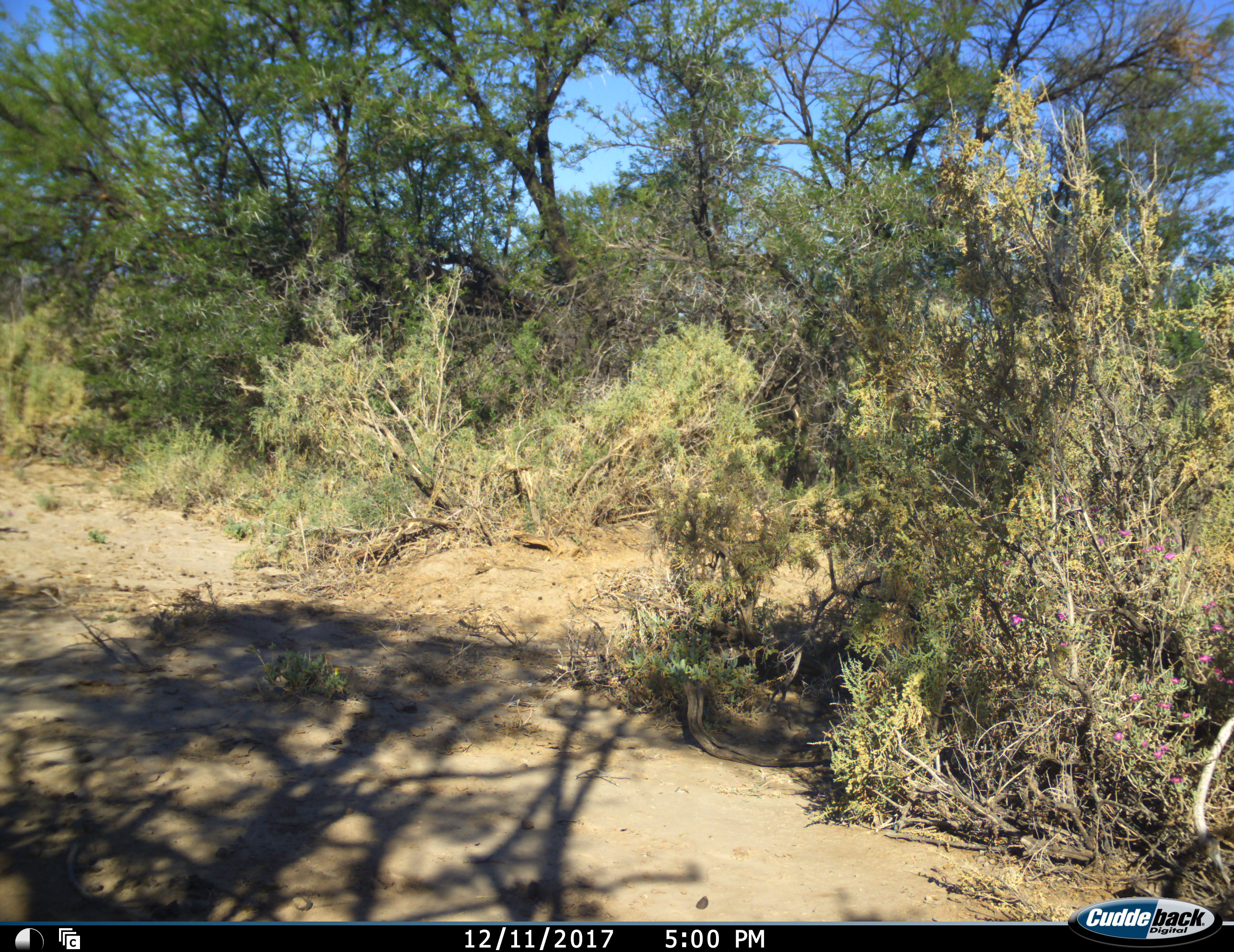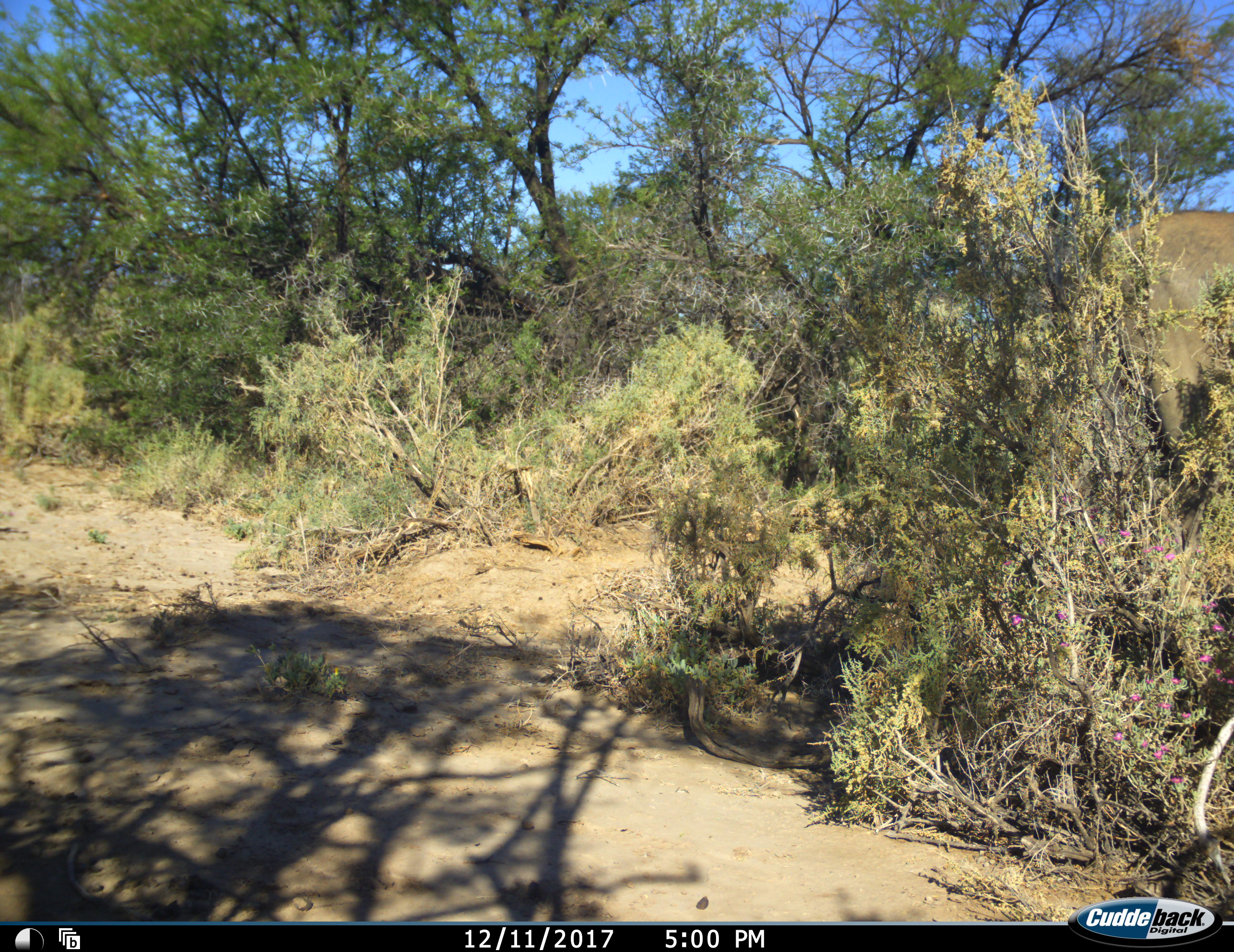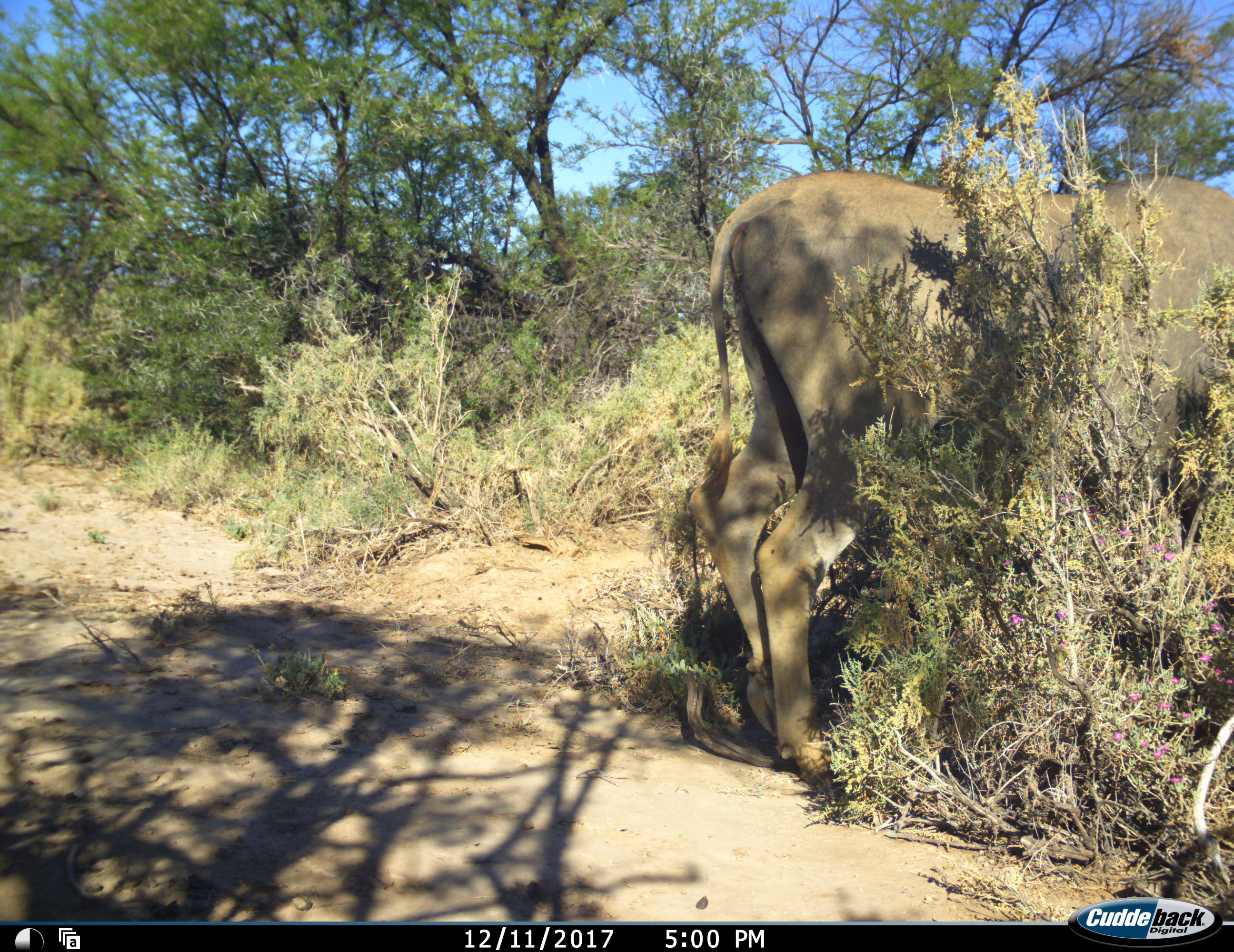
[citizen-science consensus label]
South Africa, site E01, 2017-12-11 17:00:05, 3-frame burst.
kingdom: Animalia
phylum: Chordata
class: Mammalia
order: Artiodactyla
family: Bovidae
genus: Tragelaphus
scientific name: Tragelaphus oryx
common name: eland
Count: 1.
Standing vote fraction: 43%.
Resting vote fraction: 0%.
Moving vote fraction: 71%.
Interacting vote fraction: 0%.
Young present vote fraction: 0%.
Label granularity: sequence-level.